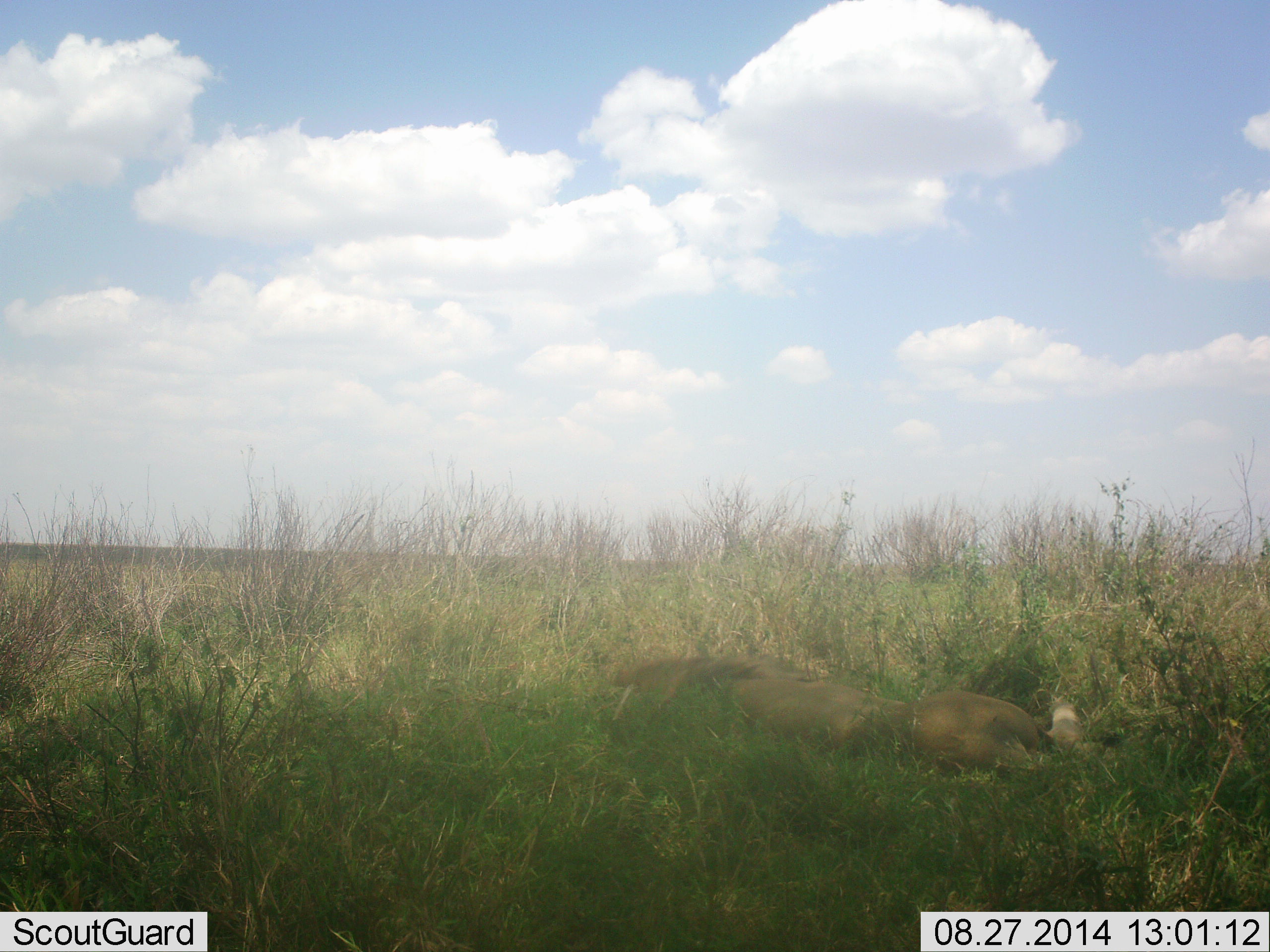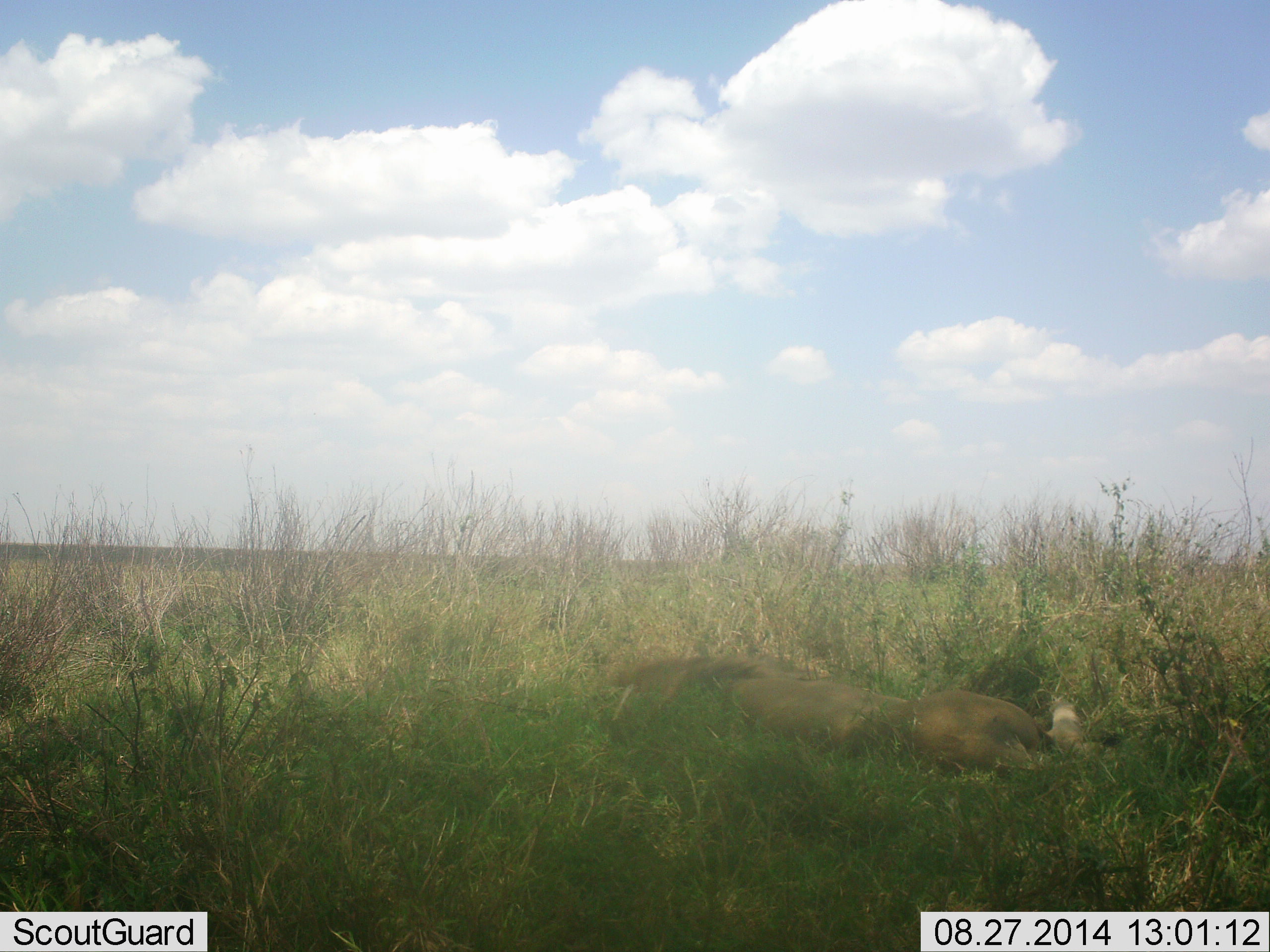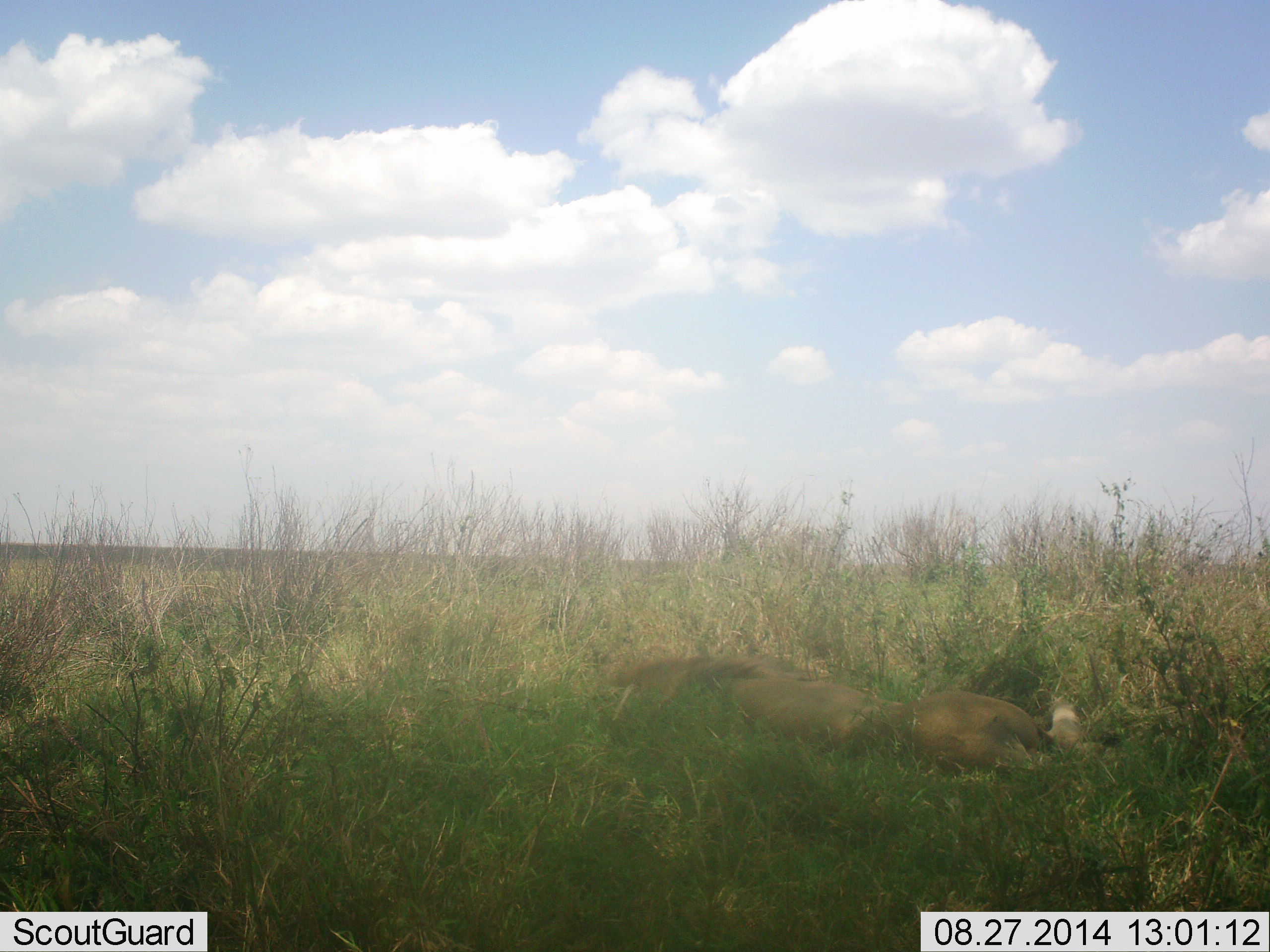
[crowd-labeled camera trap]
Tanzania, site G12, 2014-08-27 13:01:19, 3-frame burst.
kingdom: Animalia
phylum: Chordata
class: Mammalia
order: Carnivora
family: Felidae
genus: Panthera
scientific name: Panthera leo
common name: lion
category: lionmale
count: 1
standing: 0%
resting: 100%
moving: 0%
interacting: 0%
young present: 0%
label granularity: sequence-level